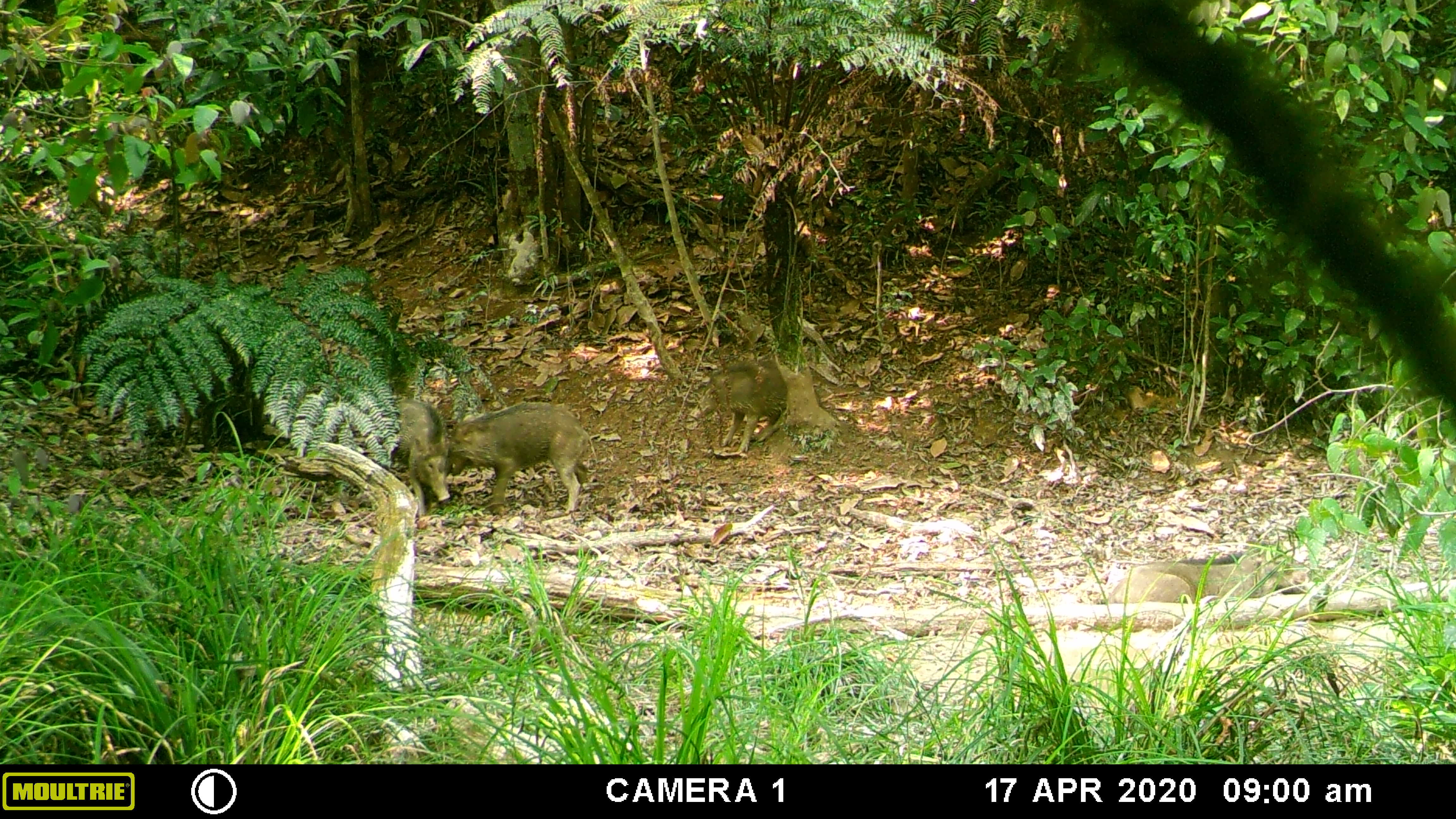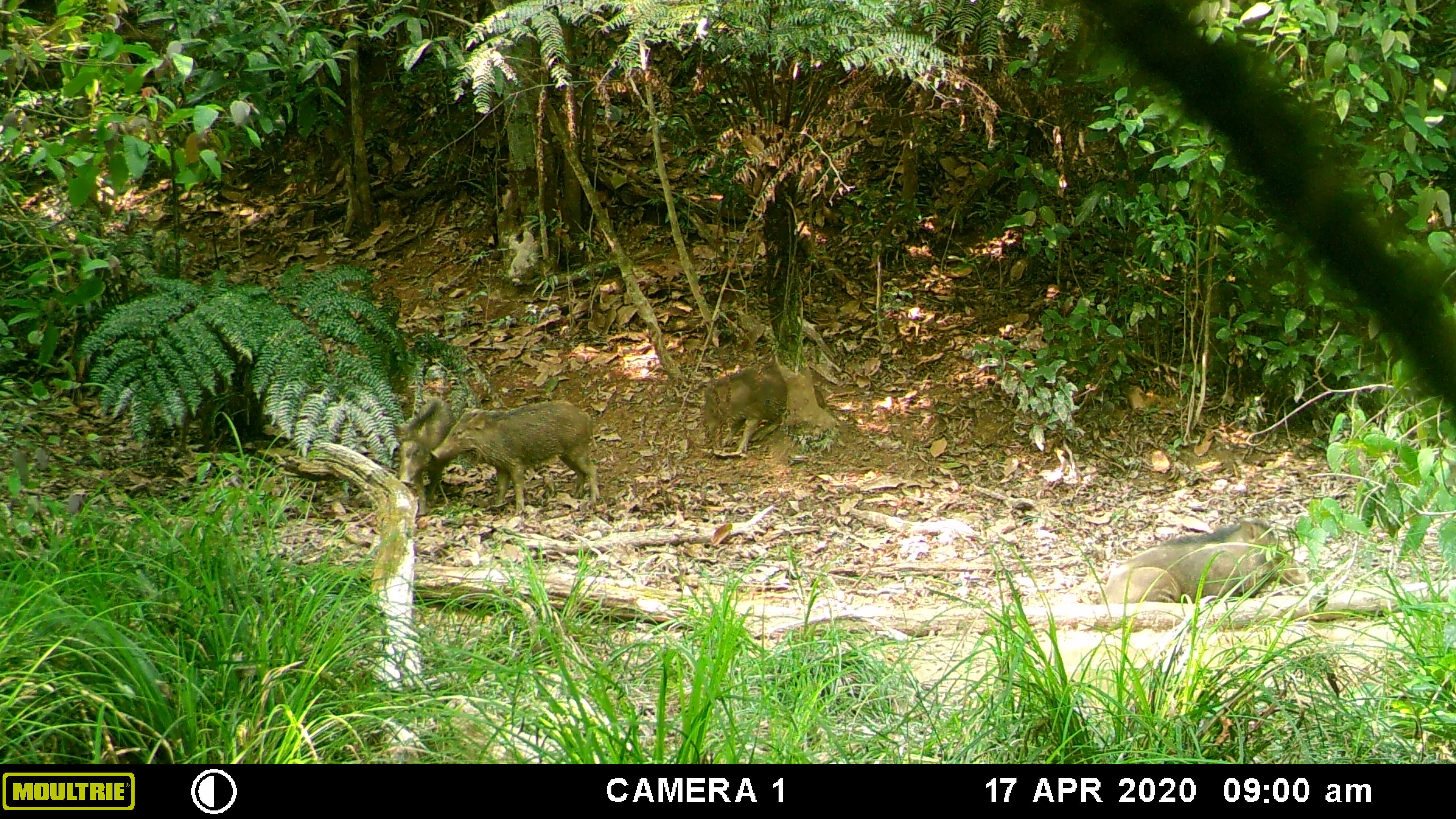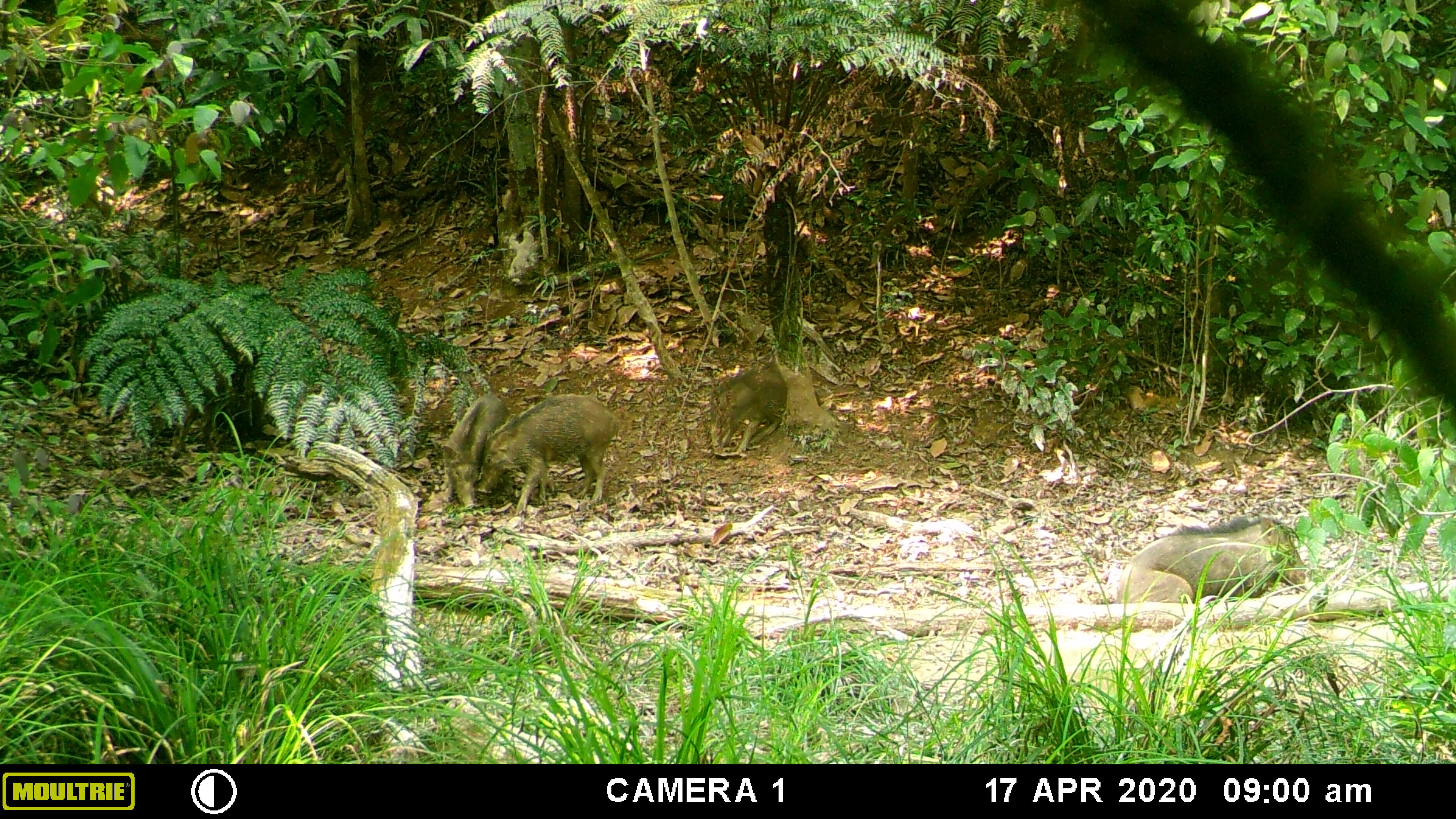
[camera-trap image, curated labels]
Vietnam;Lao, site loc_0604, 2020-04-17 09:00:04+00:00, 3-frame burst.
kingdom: Animalia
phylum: Chordata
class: Mammalia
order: Artiodactyla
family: Suidae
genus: Sus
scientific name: Sus scrofa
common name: eurasian wild pig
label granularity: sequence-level